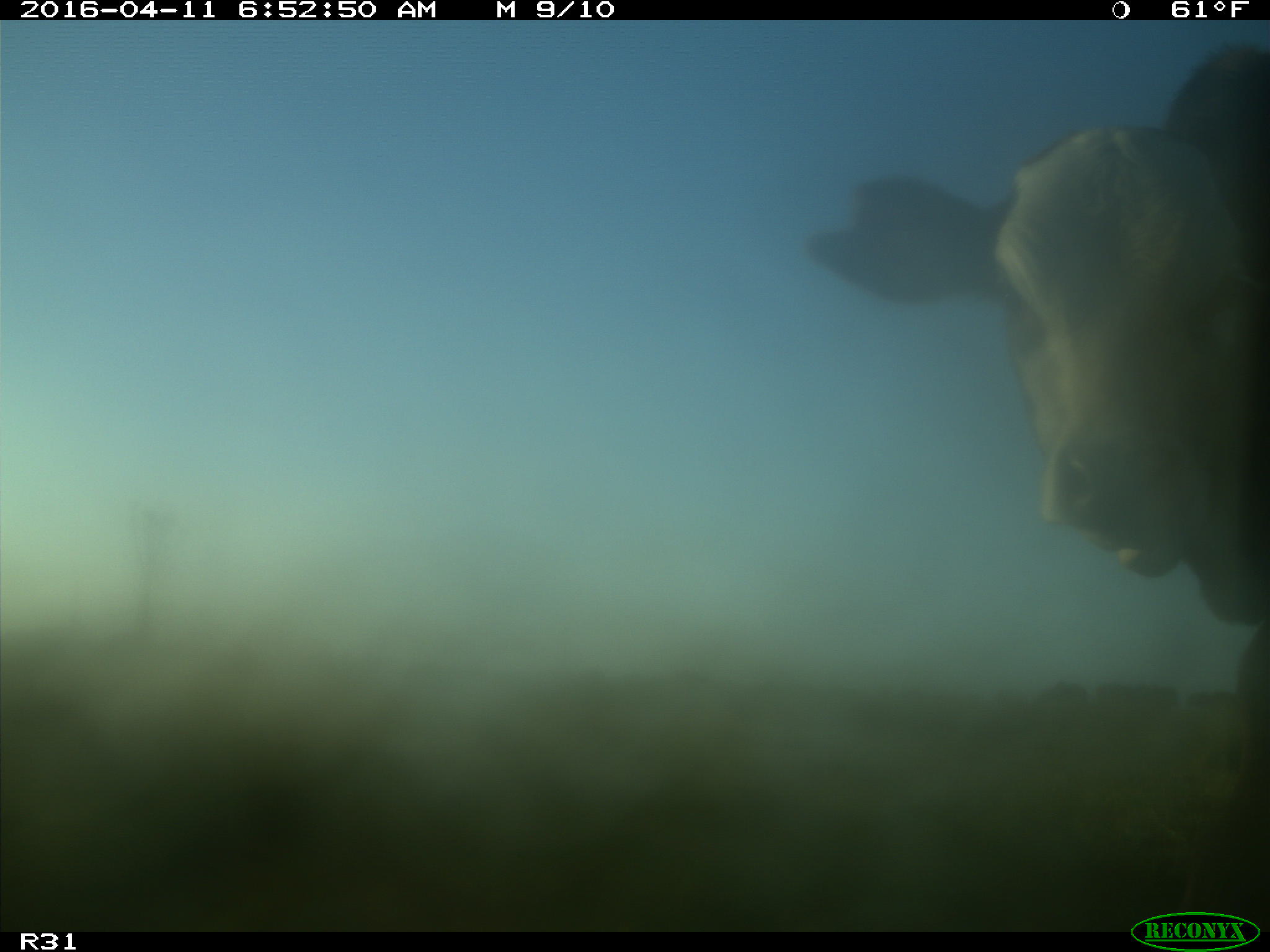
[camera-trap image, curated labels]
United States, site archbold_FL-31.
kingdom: Animalia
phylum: Chordata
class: Mammalia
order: Artiodactyla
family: Bovidae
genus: Bos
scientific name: Bos taurus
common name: domestic cow